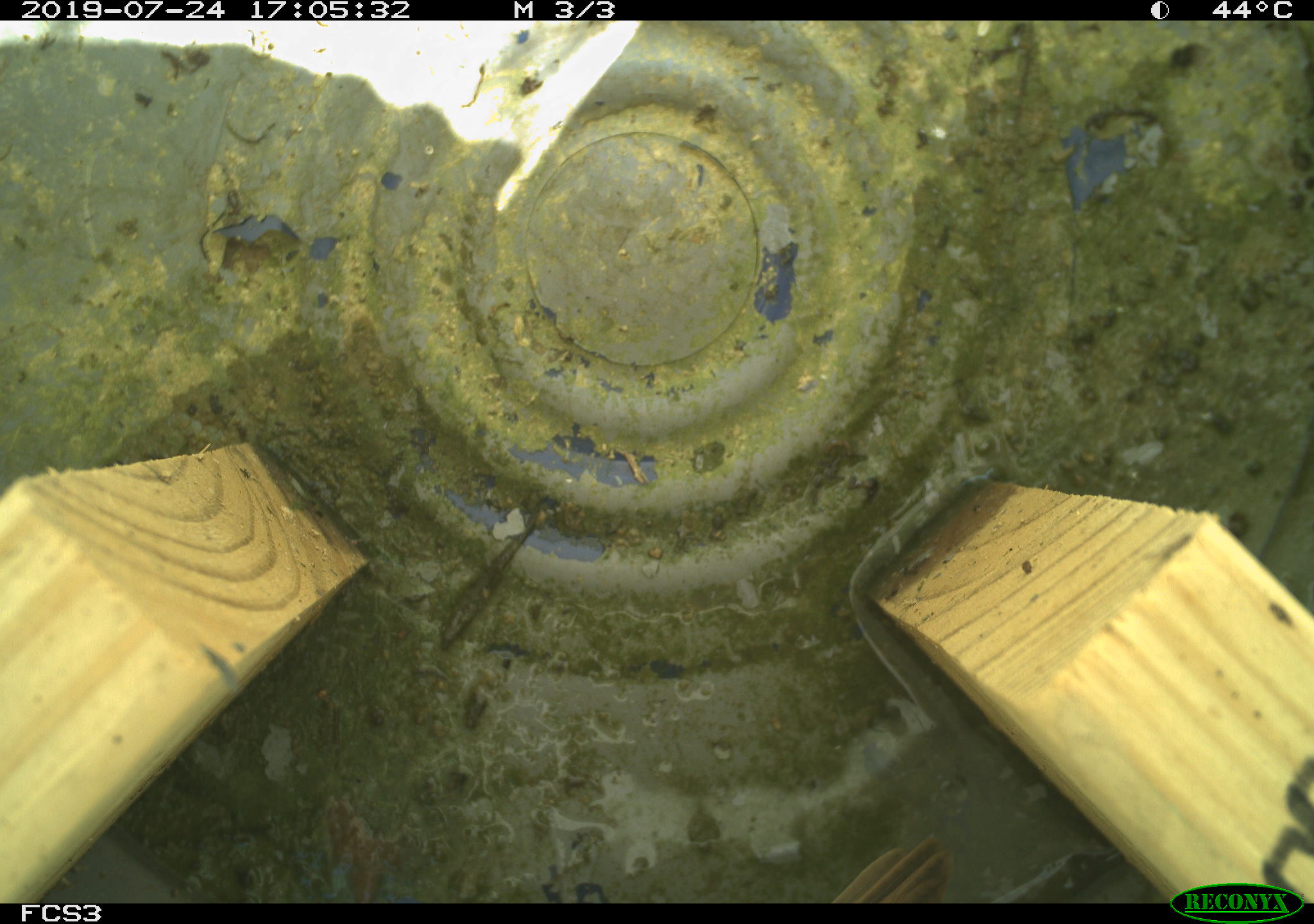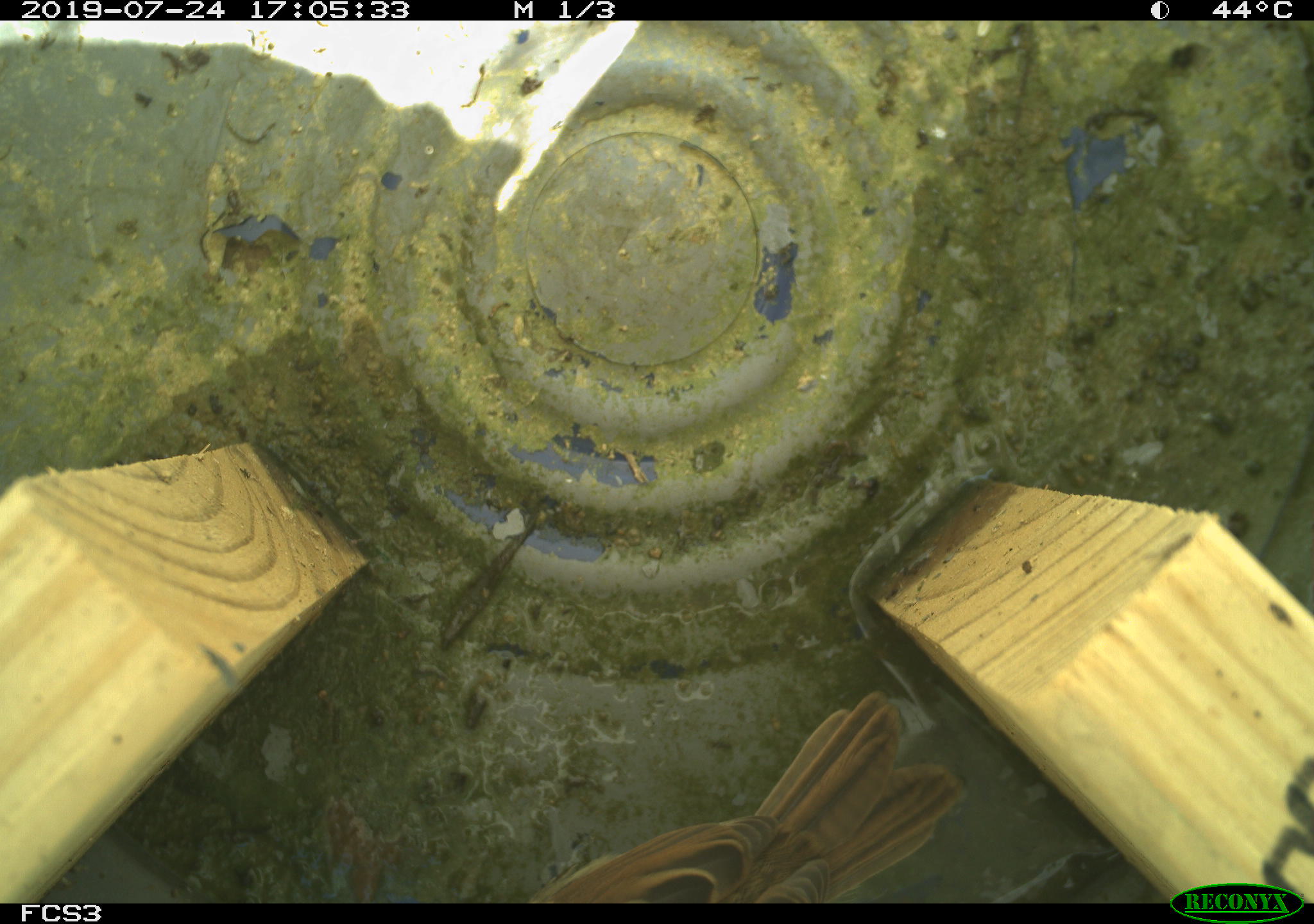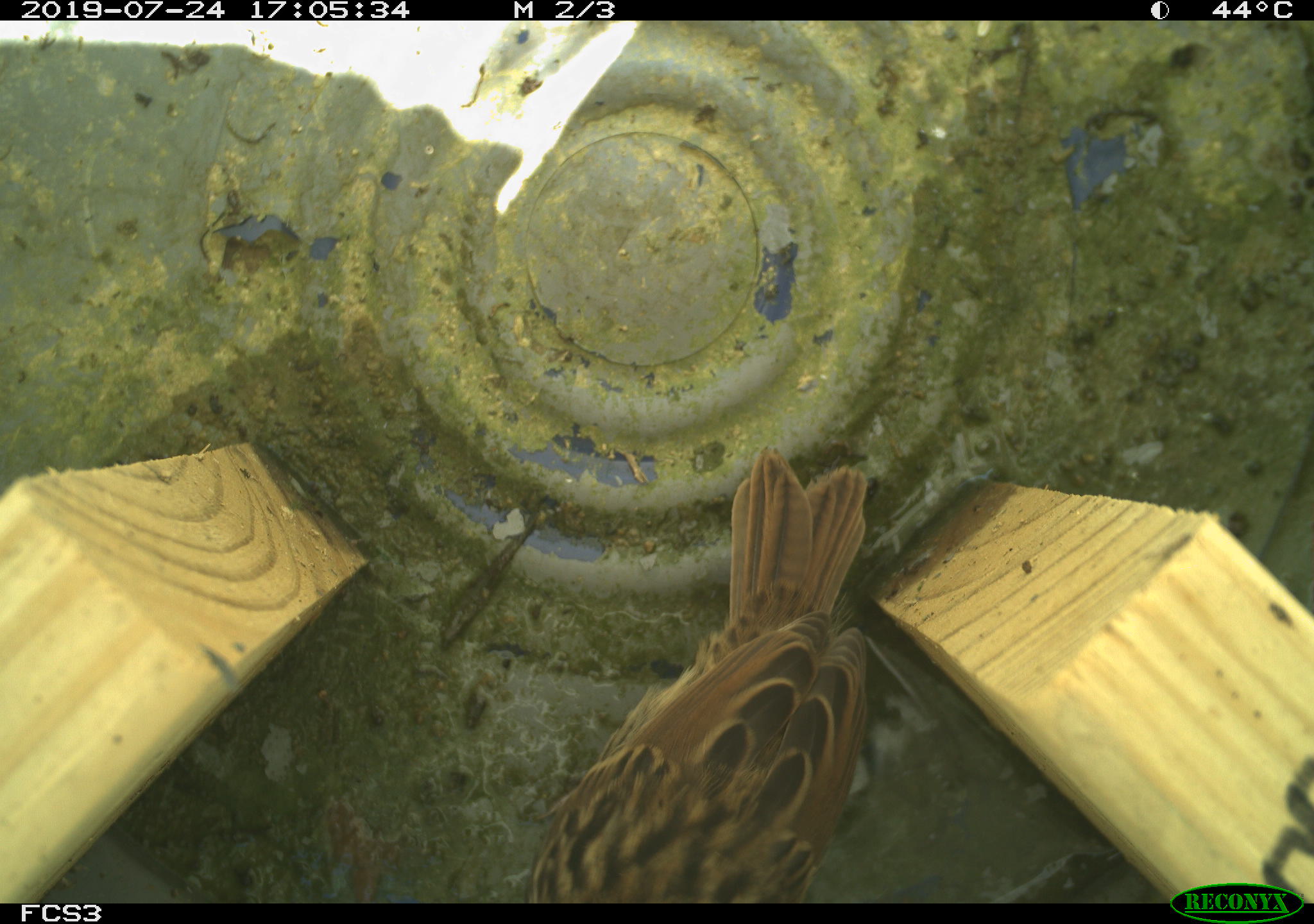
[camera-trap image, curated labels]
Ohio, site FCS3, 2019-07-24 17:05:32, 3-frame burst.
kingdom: Animalia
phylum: Chordata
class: Aves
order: Passeriformes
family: Passerellidae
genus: Melospiza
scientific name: Melospiza melodia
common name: song sparrow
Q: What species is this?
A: Song sparrow (Melospiza melodia).